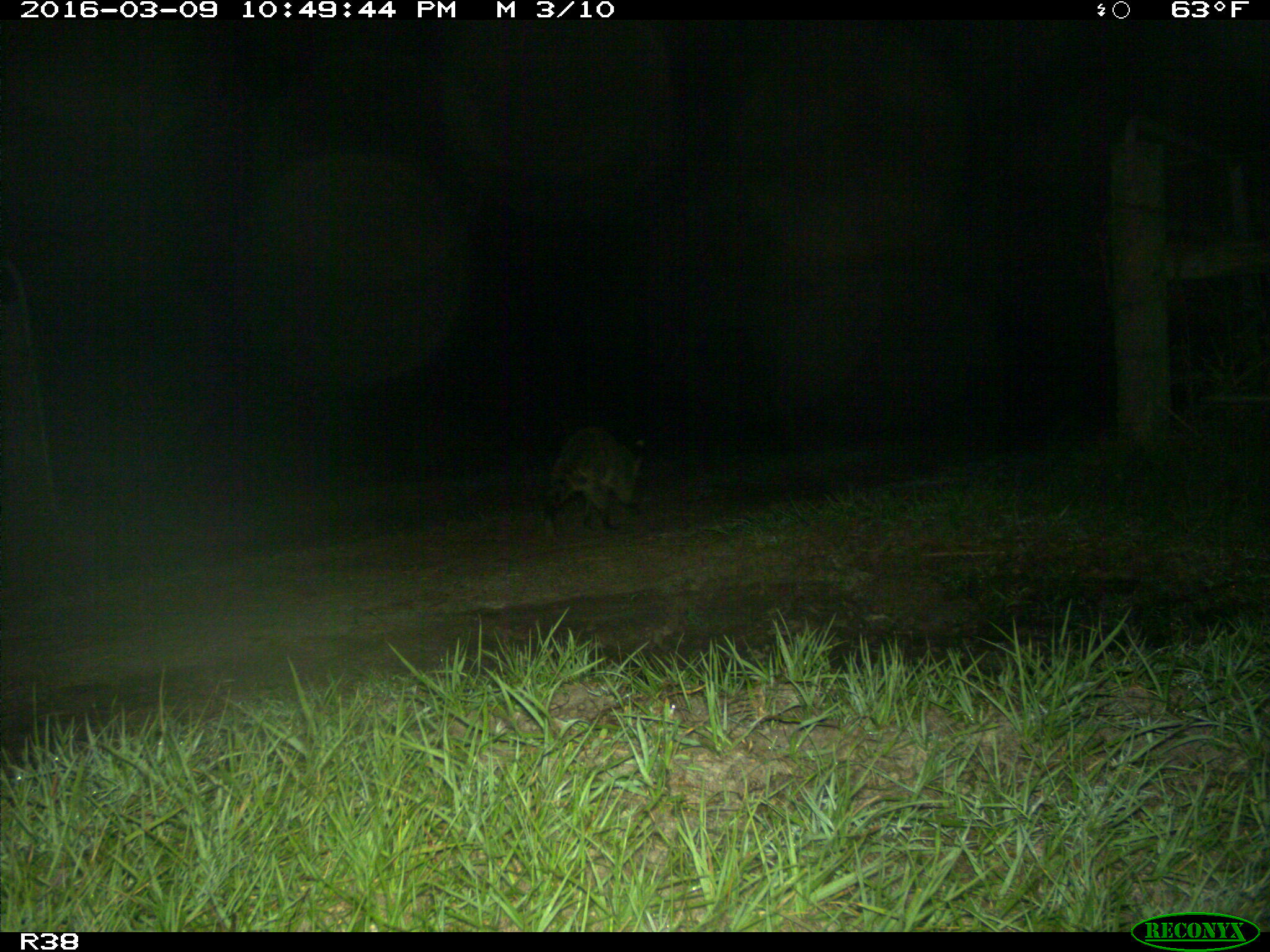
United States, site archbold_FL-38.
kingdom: Animalia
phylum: Chordata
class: Mammalia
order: Carnivora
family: Procyonidae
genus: Procyon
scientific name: Procyon lotor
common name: common raccoon